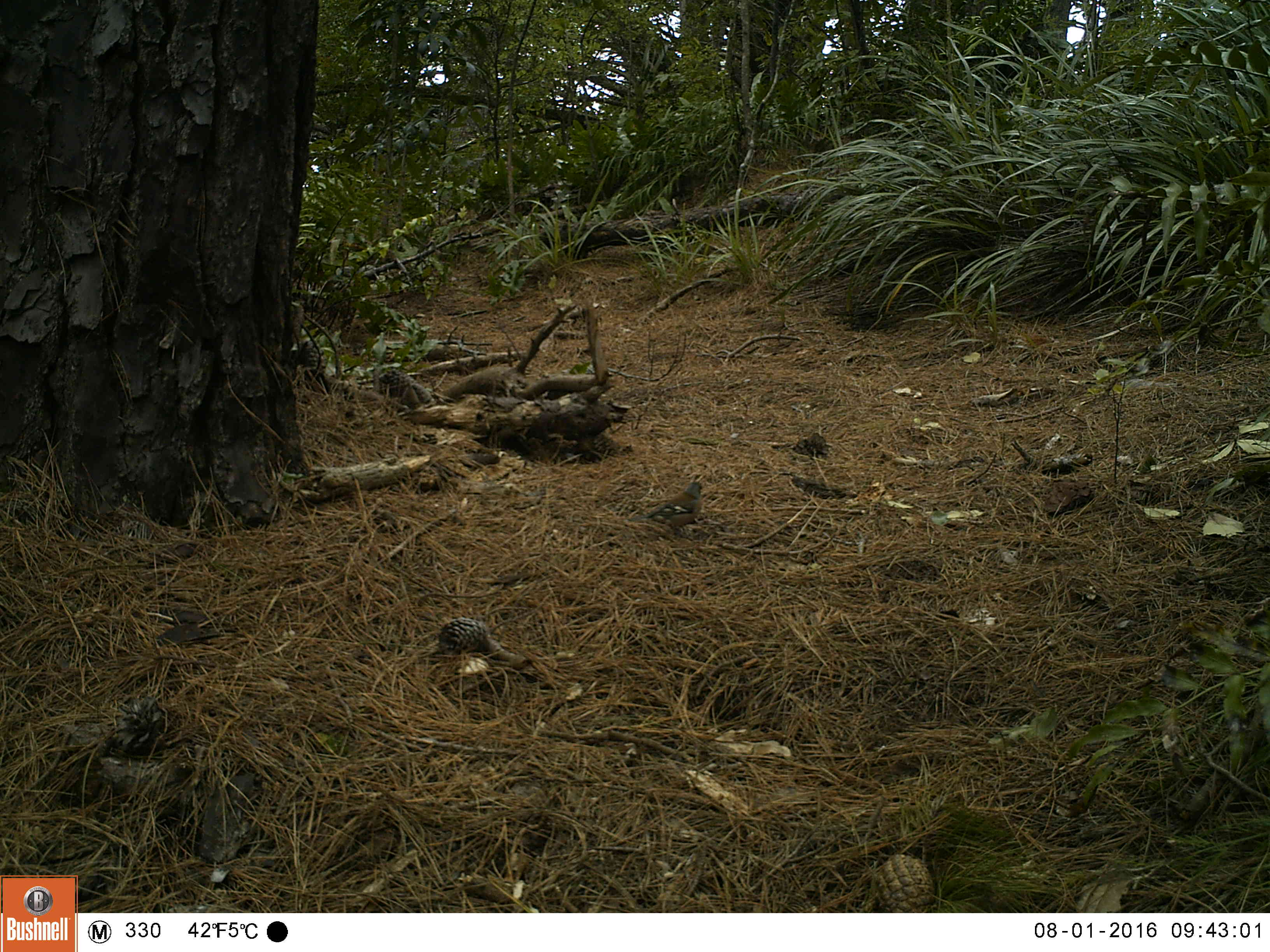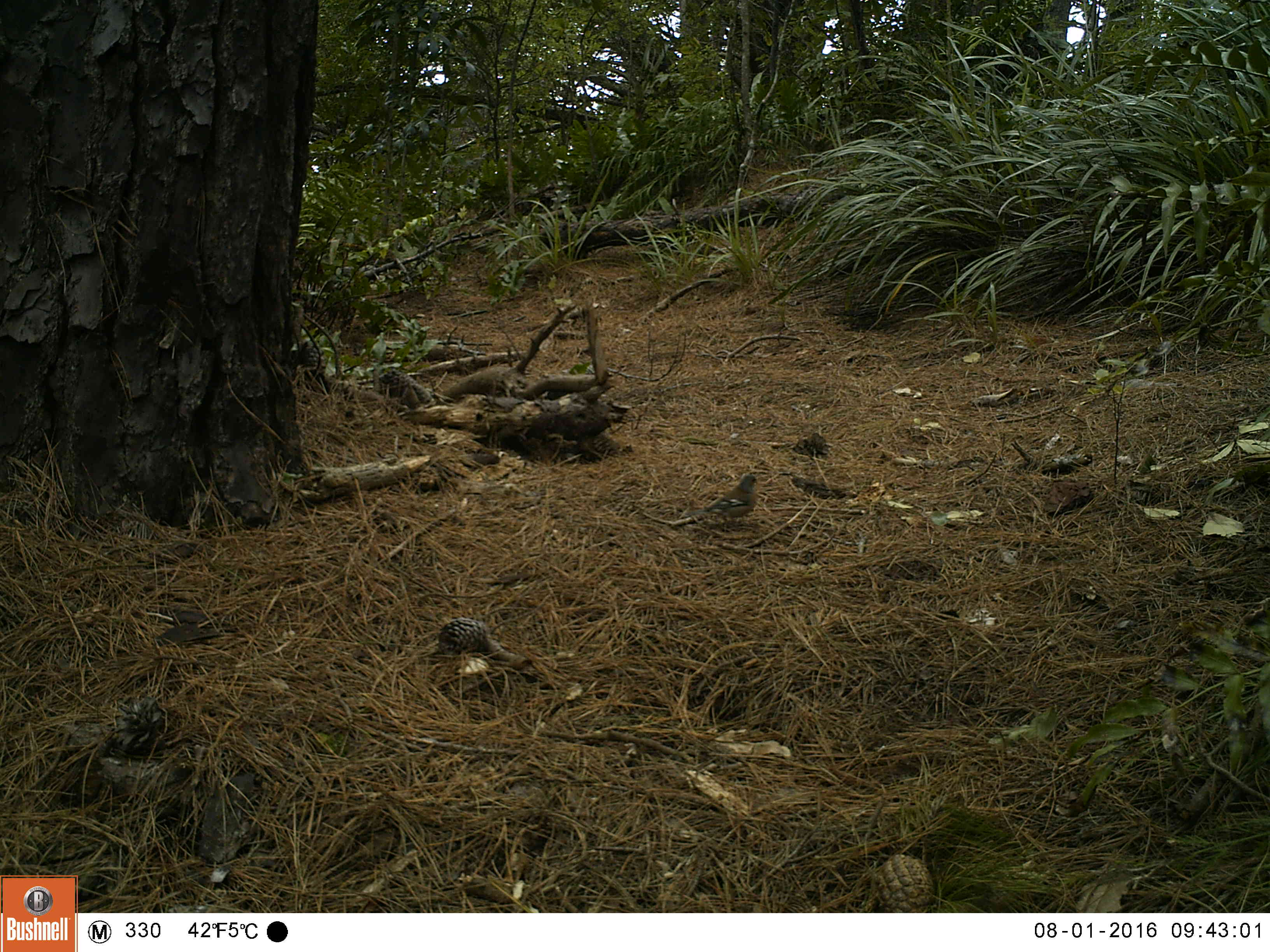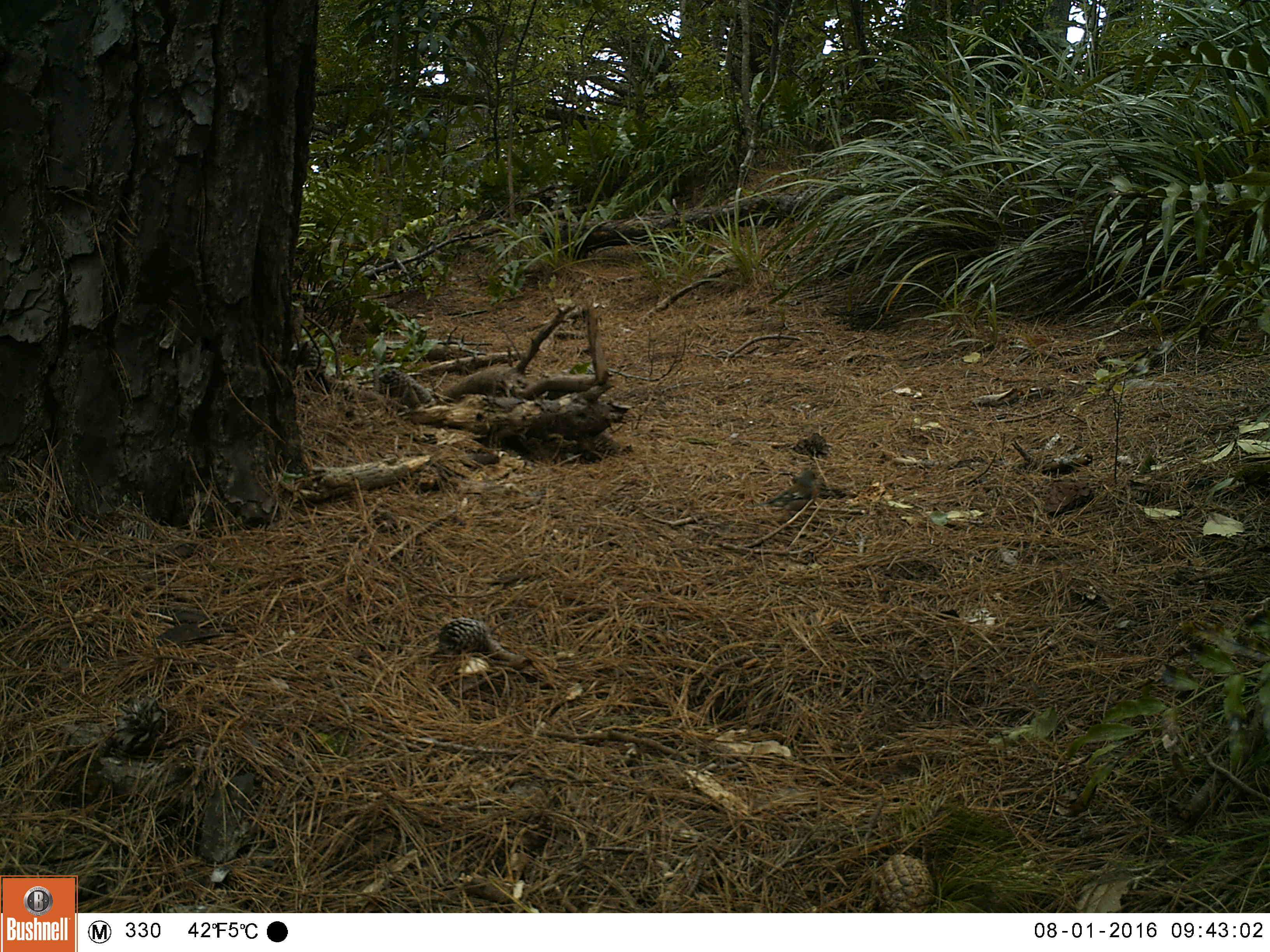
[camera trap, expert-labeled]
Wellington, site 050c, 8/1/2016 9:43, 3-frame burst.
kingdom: Animalia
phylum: Chordata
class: Aves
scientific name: Aves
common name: bird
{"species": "bird (Aves)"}